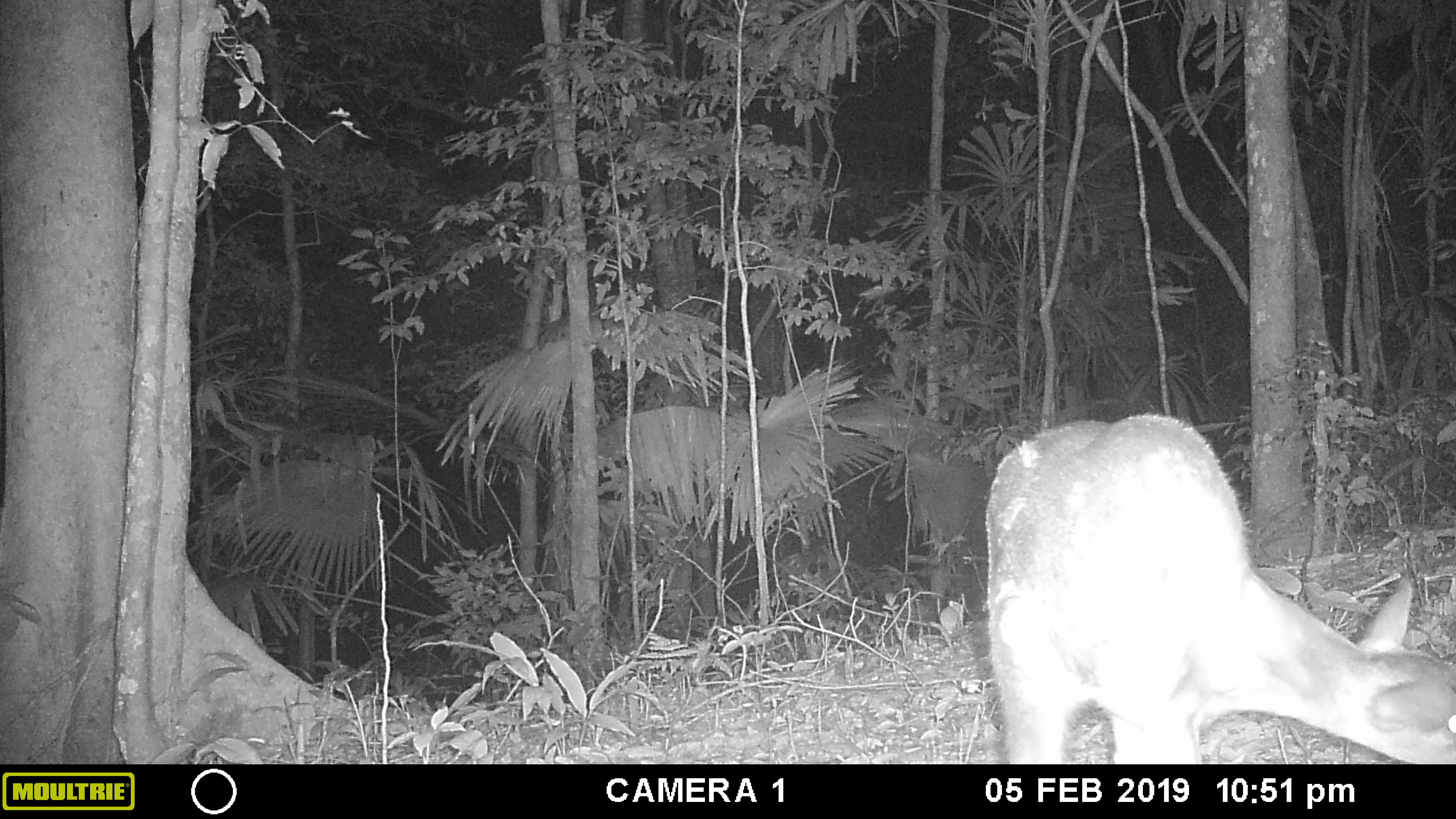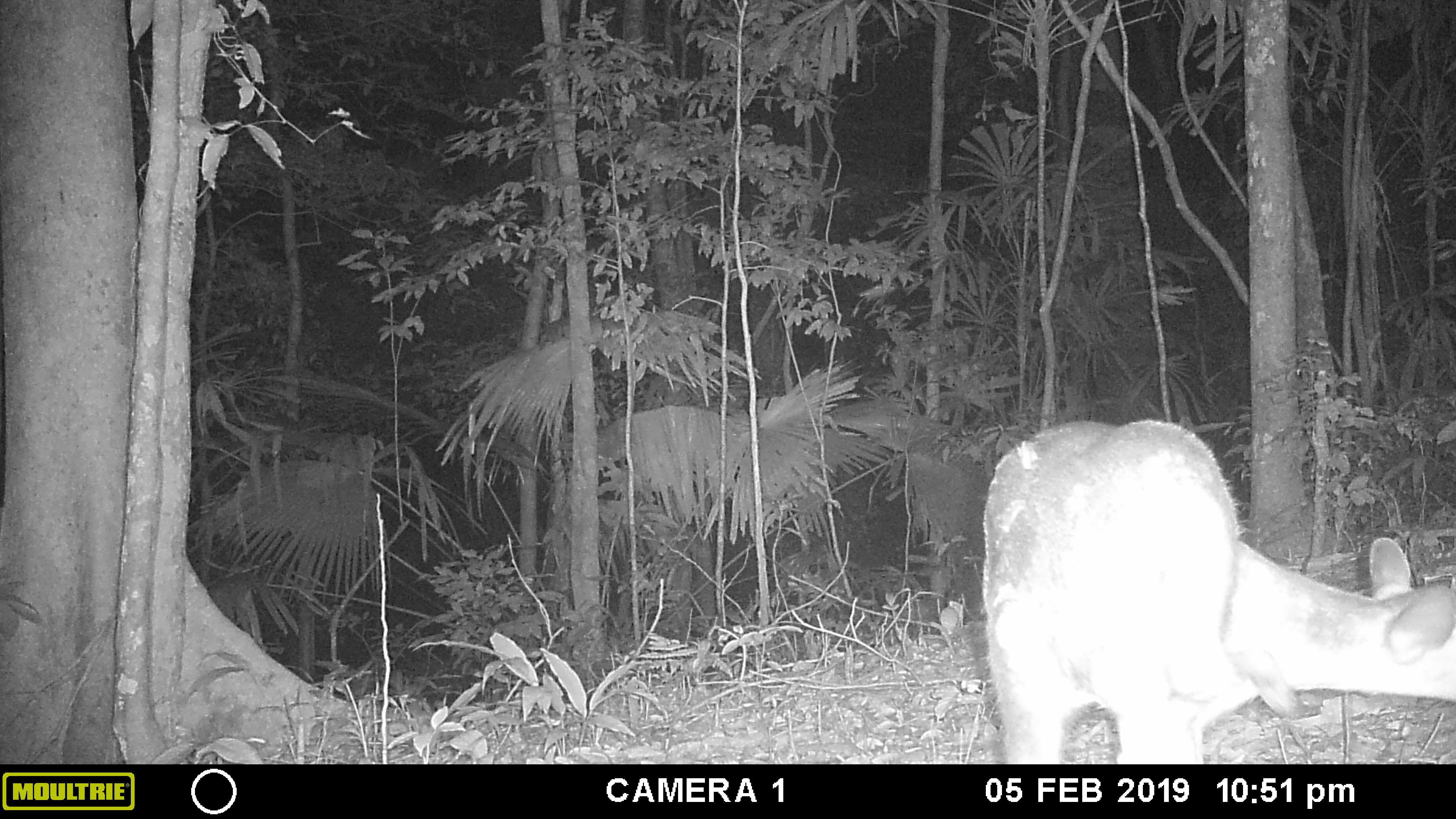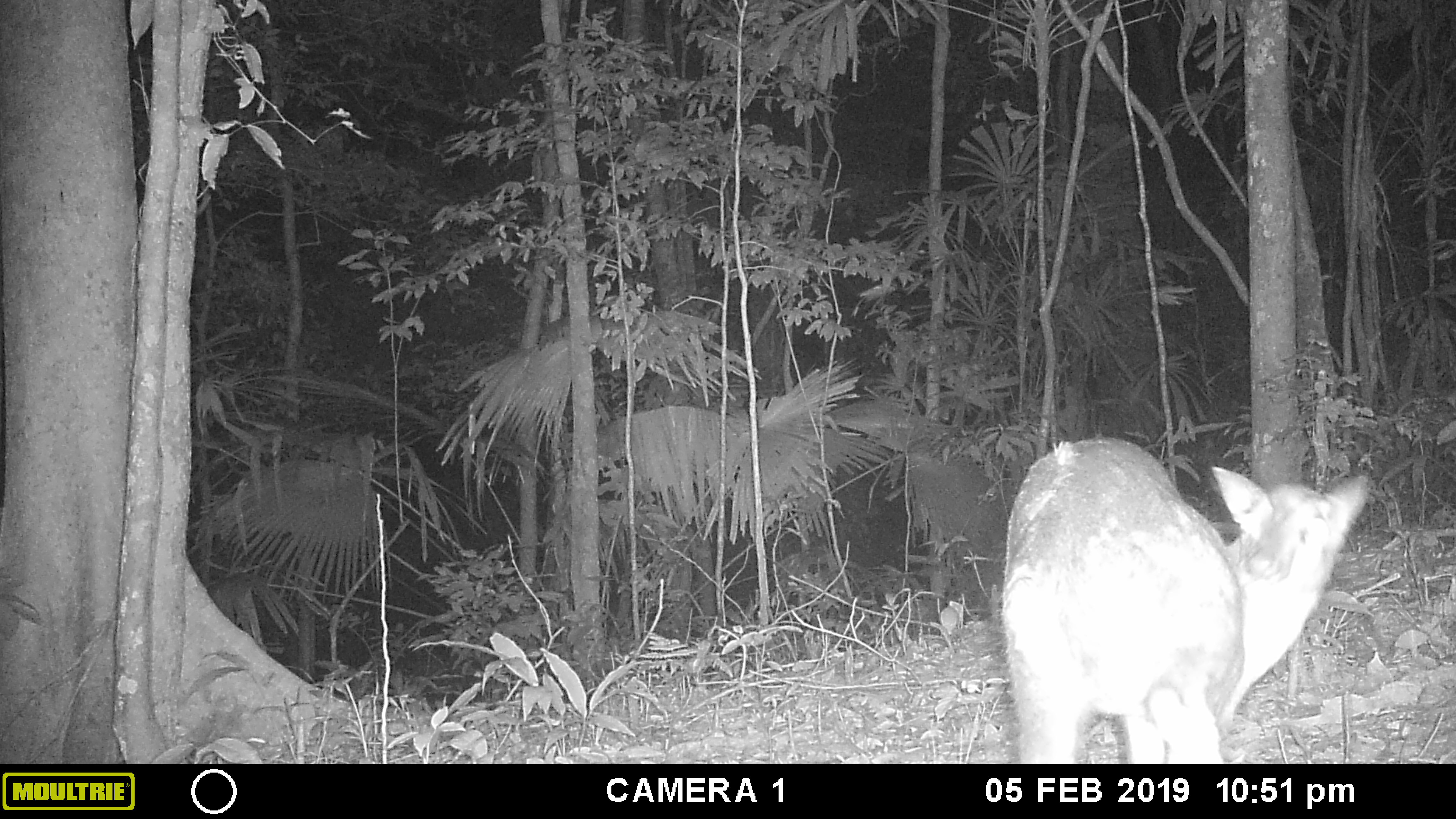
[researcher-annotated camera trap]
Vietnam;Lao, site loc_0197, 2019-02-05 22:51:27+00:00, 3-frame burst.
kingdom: Animalia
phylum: Chordata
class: Mammalia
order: Artiodactyla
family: Cervidae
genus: Muntiacus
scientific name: Muntiacus vuquangensis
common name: large-antlered muntjac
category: large antlered muntjac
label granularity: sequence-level